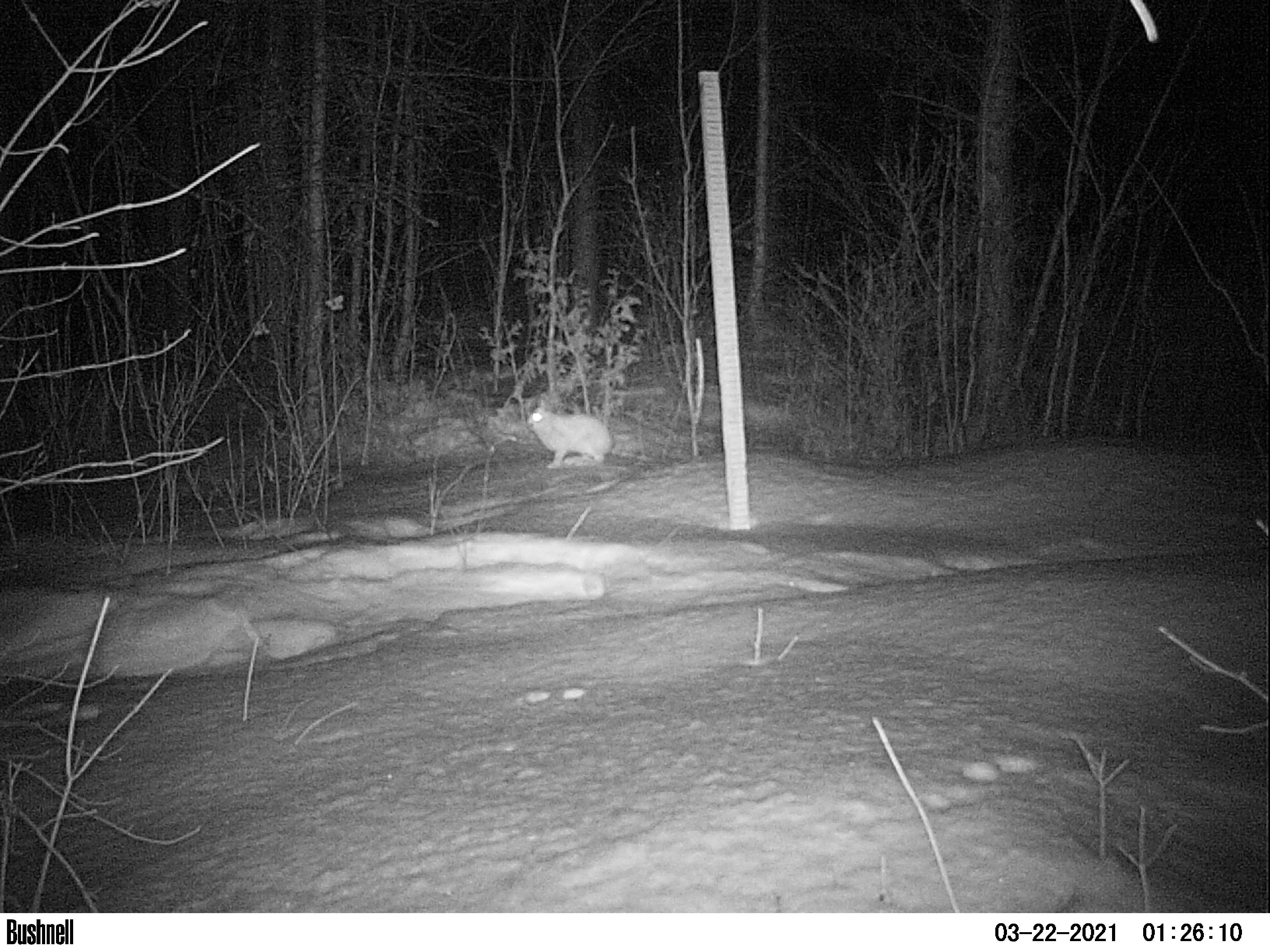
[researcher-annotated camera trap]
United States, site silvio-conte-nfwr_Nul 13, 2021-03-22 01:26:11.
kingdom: Animalia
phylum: Chordata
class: Mammalia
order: Lagomorpha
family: Leporidae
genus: Lepus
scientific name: Lepus americanus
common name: snowshoe hare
Snowshoe hare (Lepus americanus).